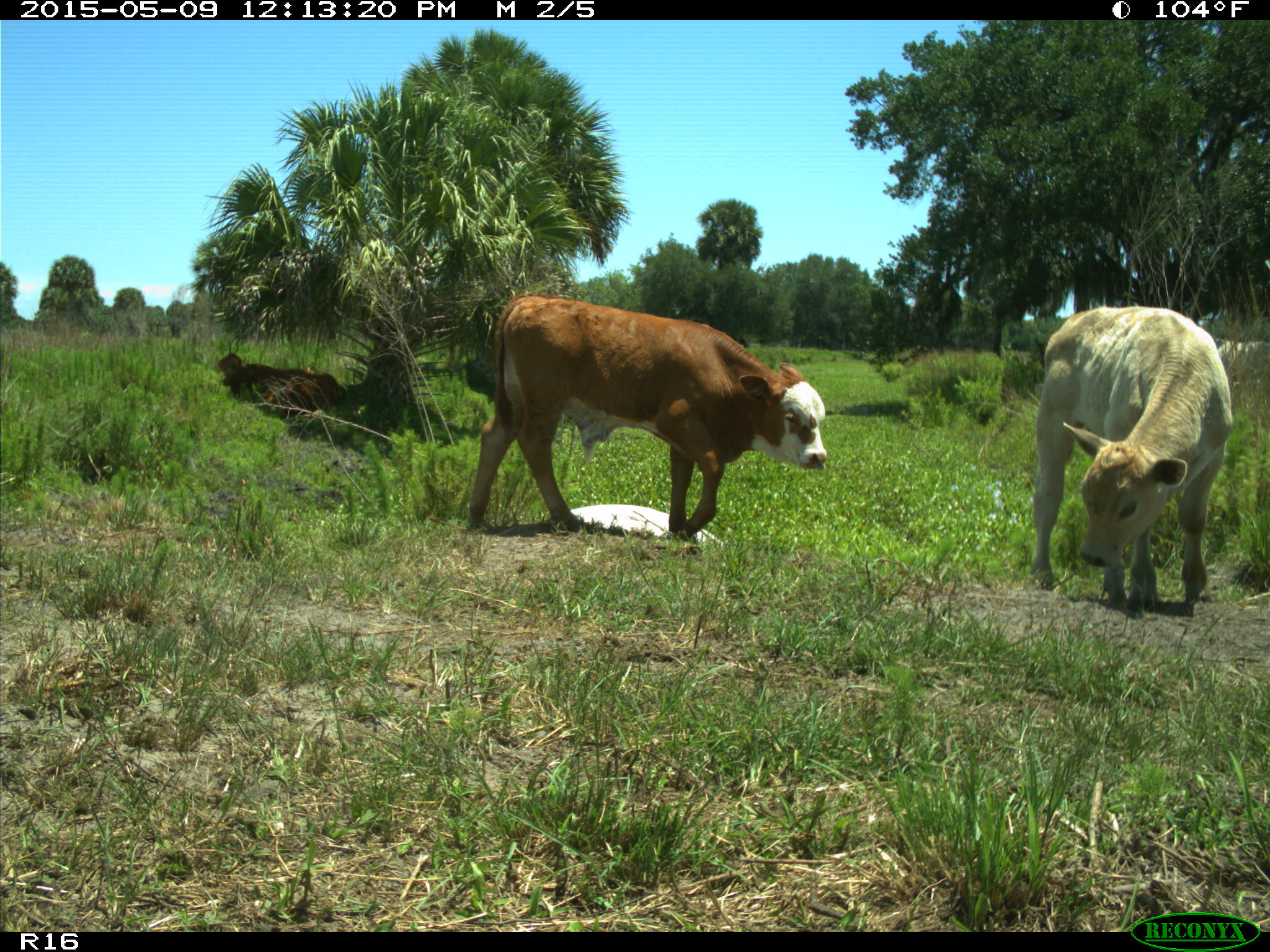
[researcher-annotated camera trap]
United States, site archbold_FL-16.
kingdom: Animalia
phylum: Chordata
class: Mammalia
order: Artiodactyla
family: Bovidae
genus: Bos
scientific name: Bos taurus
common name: domestic cow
Bos taurus (domestic cow).